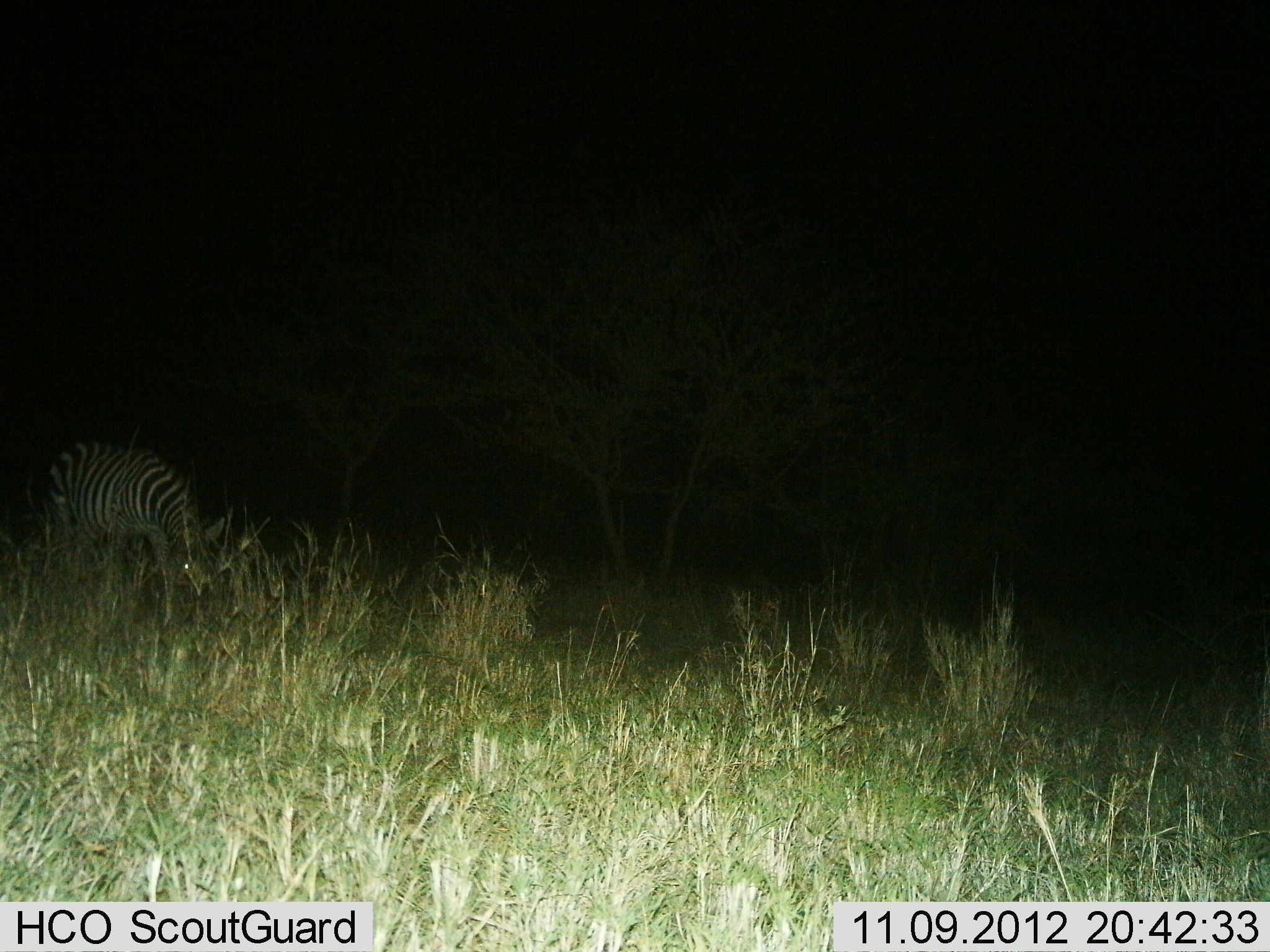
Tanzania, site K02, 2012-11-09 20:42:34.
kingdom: Animalia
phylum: Chordata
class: Mammalia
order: Perissodactyla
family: Equidae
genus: Equus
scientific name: Equus quagga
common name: plains zebra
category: zebra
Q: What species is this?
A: Zebra (plains zebra) (Equus quagga).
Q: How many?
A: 1.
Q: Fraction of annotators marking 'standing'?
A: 10%.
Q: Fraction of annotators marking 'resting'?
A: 0%.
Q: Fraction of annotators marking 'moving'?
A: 0%.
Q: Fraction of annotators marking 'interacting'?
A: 0%.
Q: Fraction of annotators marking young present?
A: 0%.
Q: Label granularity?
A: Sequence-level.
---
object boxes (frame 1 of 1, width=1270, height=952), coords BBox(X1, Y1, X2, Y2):
animal: BBox(46, 438, 229, 626)